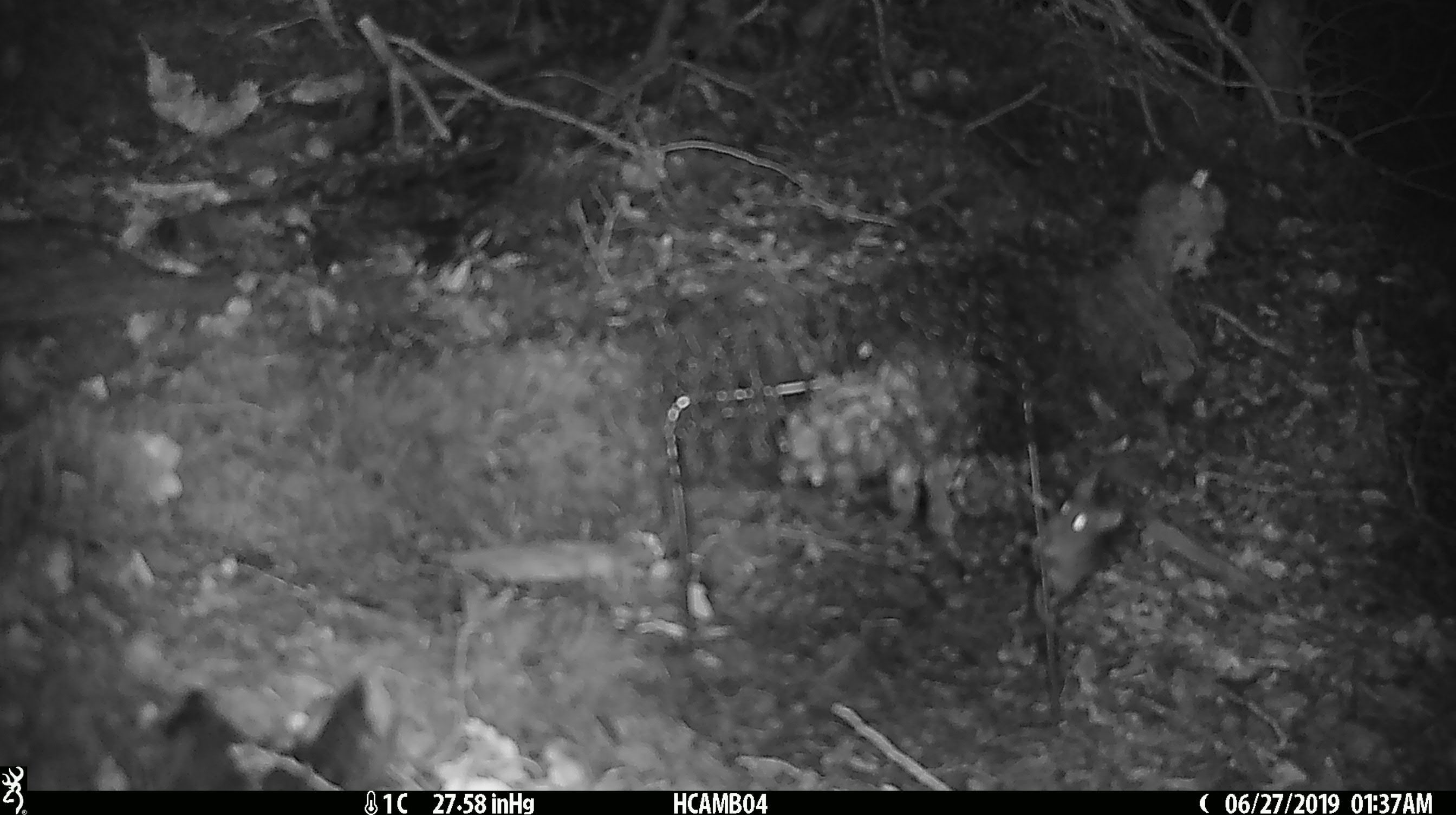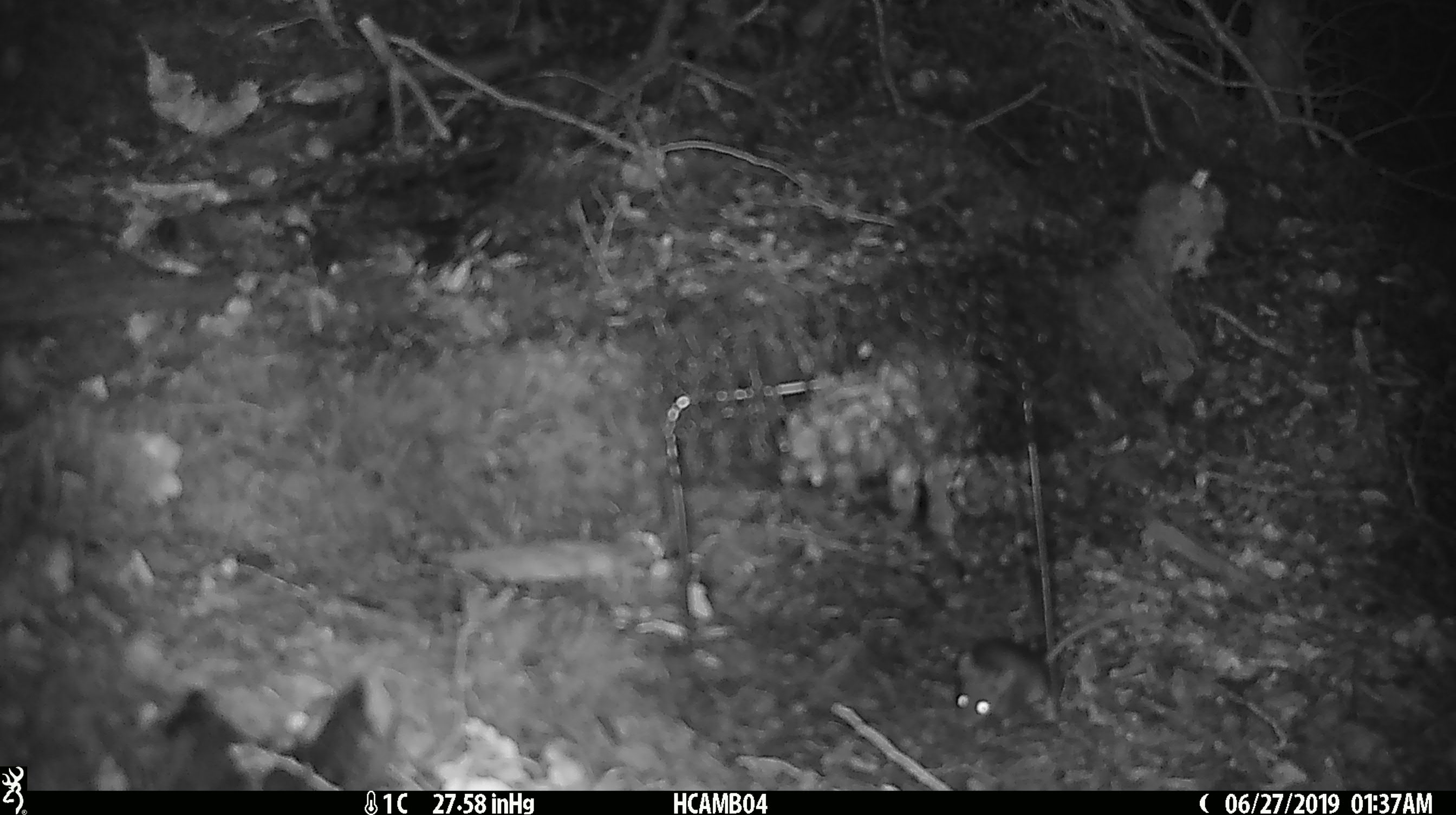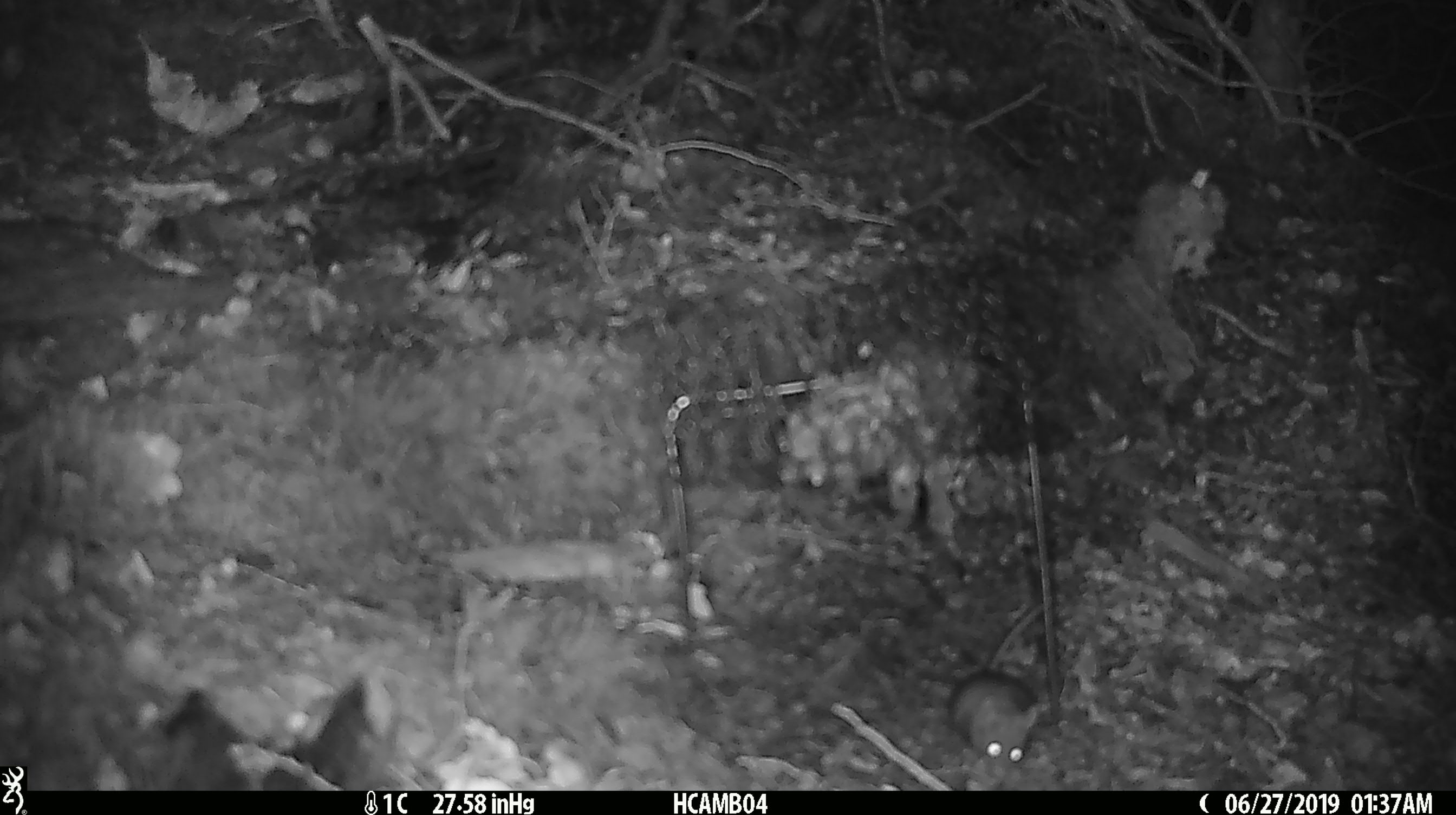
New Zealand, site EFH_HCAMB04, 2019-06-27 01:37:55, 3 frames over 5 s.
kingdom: Animalia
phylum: Chordata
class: Mammalia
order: Rodentia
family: Muridae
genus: Mus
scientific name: Mus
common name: mouse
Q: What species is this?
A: Mouse (Mus).